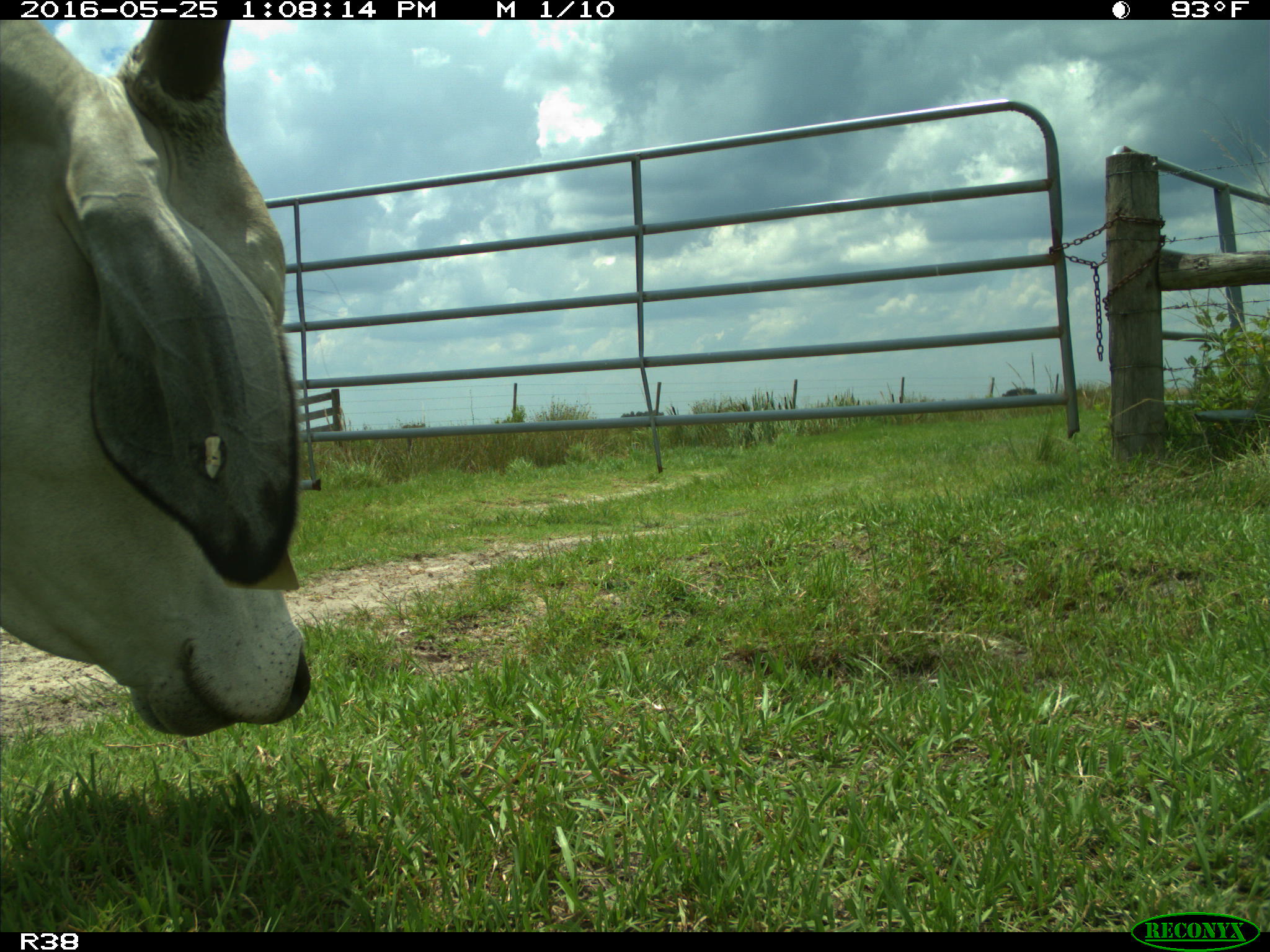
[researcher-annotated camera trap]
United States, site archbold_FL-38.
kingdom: Animalia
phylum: Chordata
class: Mammalia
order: Artiodactyla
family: Bovidae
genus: Bos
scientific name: Bos taurus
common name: domestic cow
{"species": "Bos taurus (domestic cow)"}